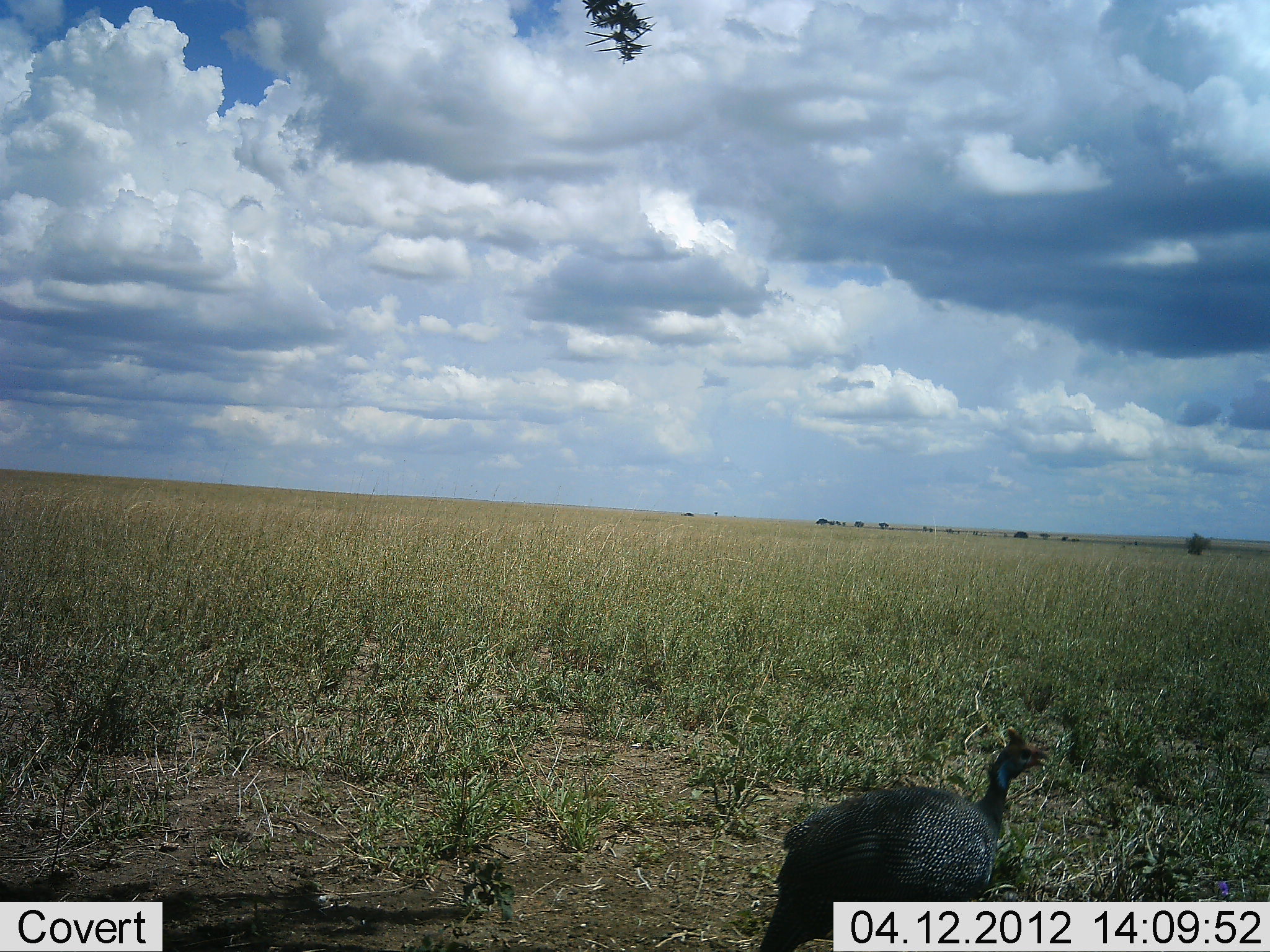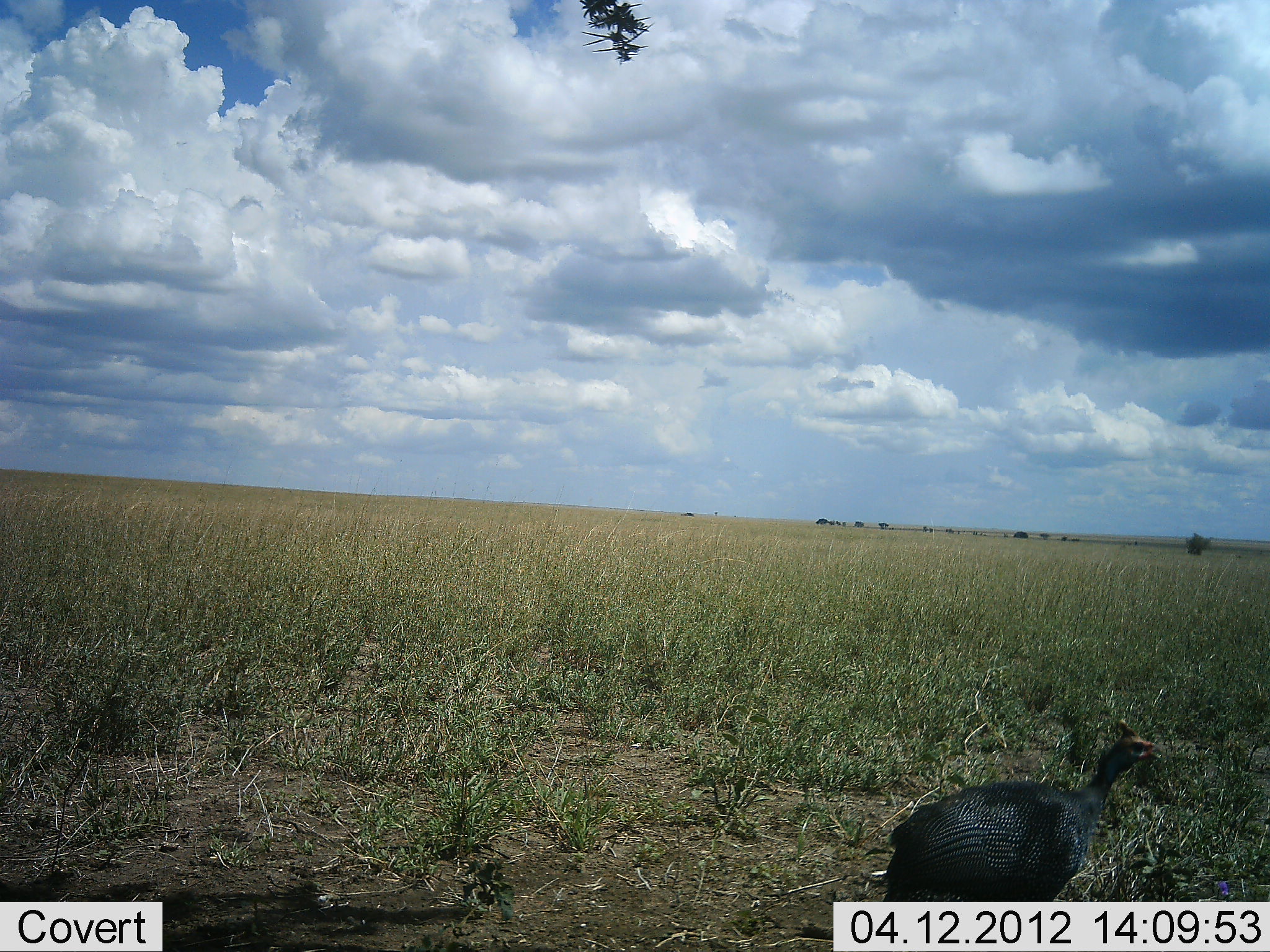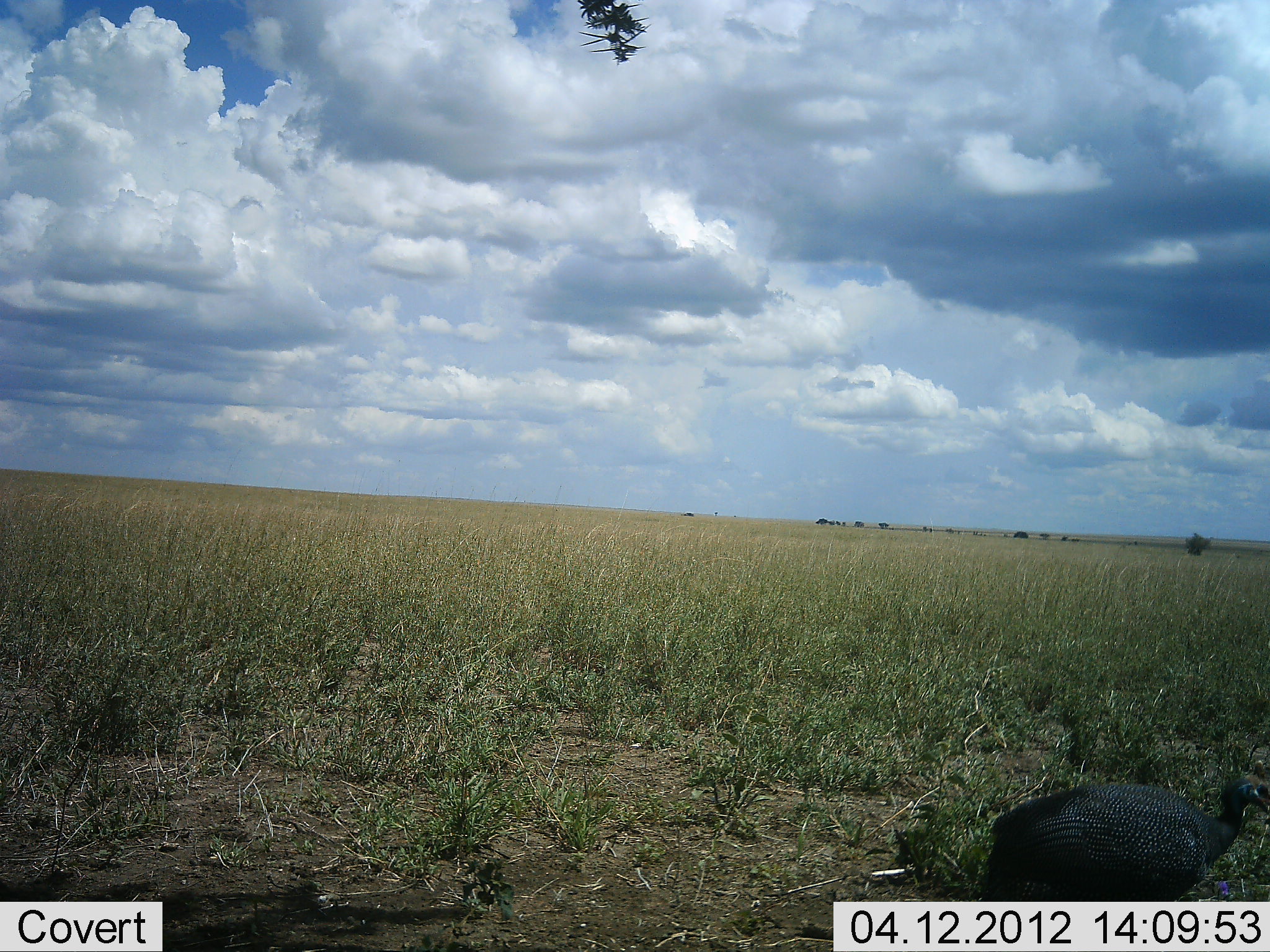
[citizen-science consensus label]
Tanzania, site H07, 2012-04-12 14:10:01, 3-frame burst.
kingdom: Animalia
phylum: Chordata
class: Aves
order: Galliformes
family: Numididae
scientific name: Numididae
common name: guinea fowl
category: guineafowl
Guineafowl (guinea fowl) (Numididae), count 1. Behavior (volunteer vote fractions): standing 16%, resting 0%, moving 92%, interacting 0%. Young present (vote fraction): 0%. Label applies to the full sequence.